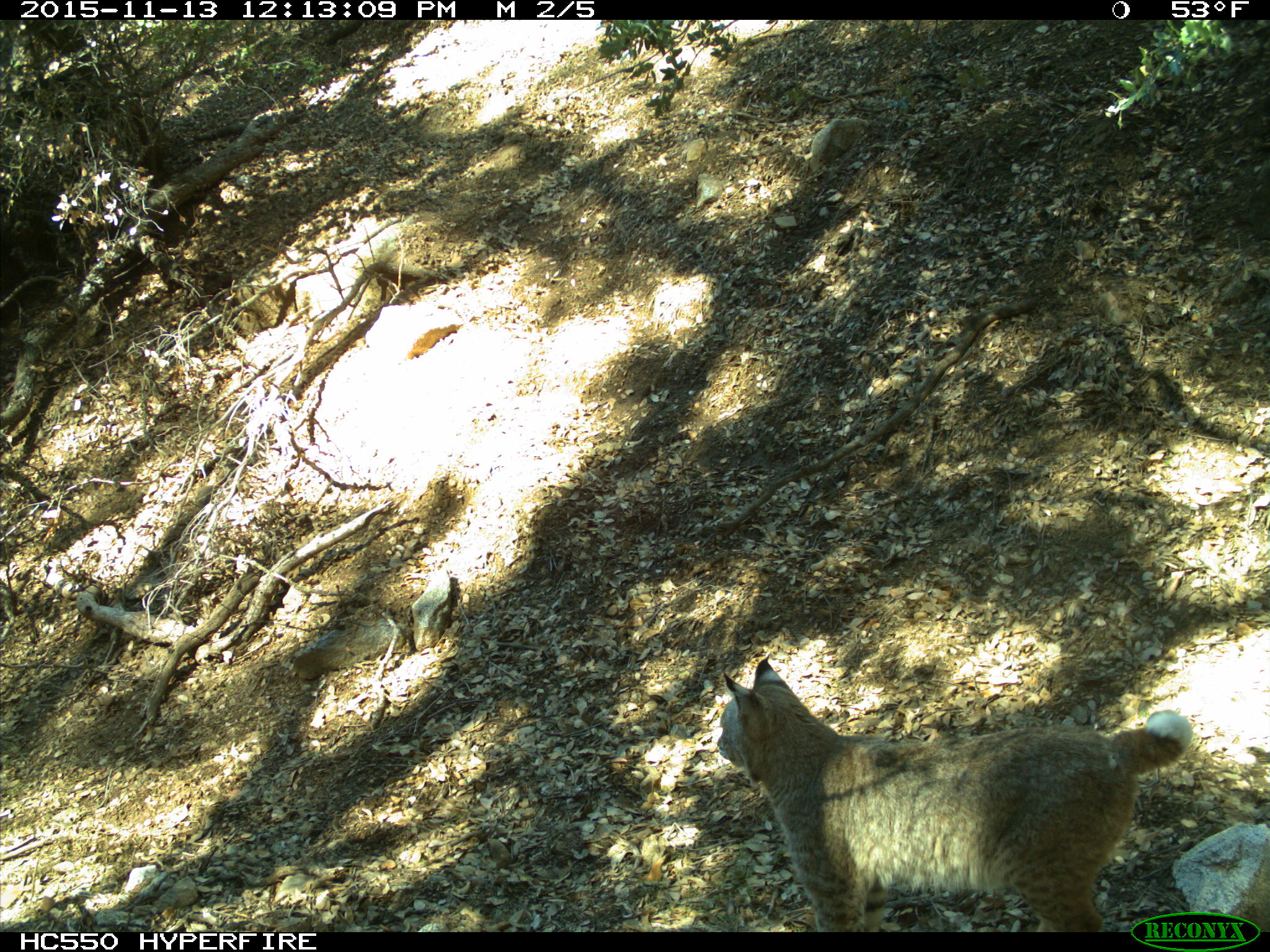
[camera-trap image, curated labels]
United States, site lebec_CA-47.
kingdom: Animalia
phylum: Chordata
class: Mammalia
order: Carnivora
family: Felidae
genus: Lynx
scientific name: Lynx rufus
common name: bobcat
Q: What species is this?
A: Lynx rufus (bobcat).